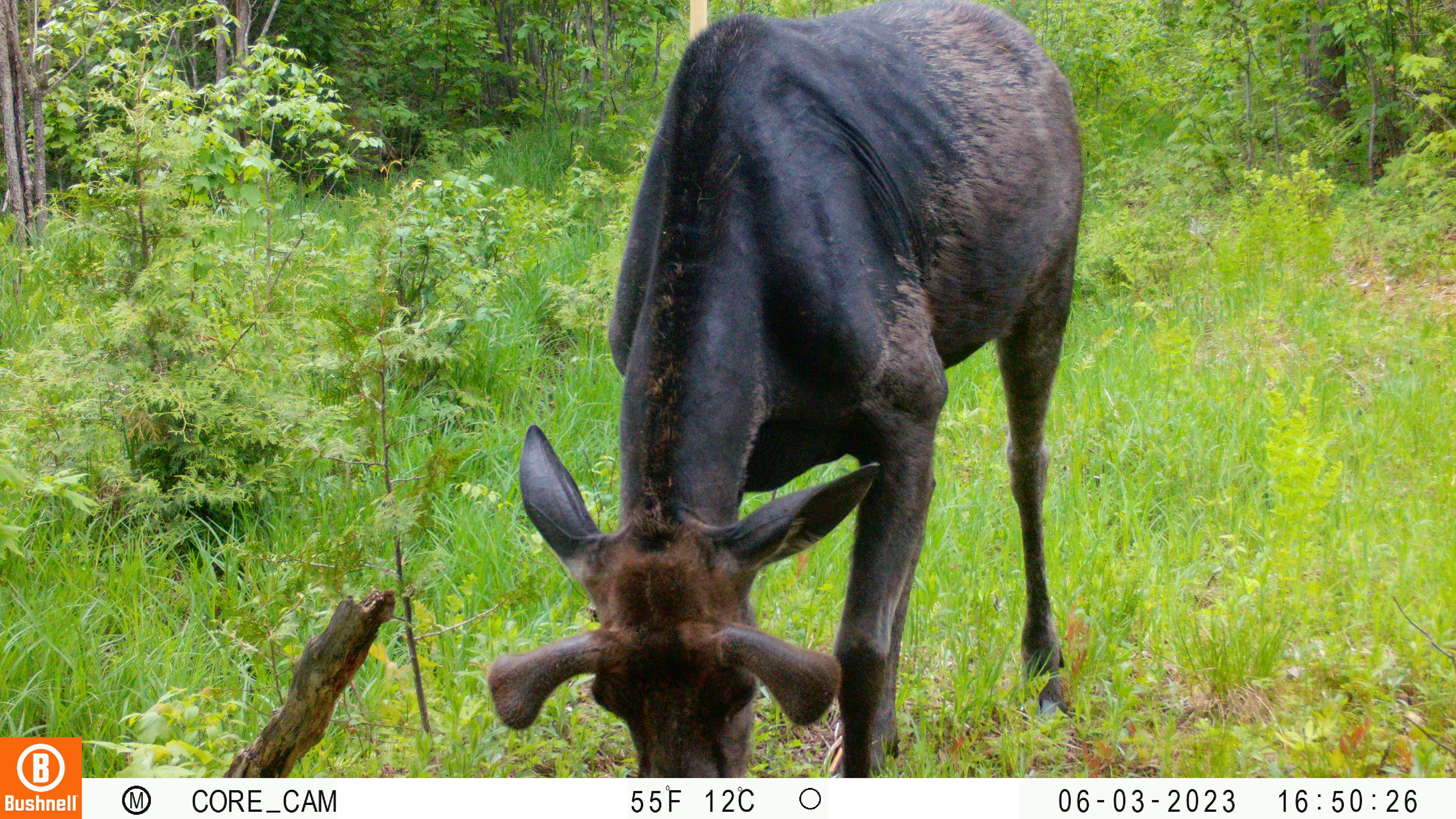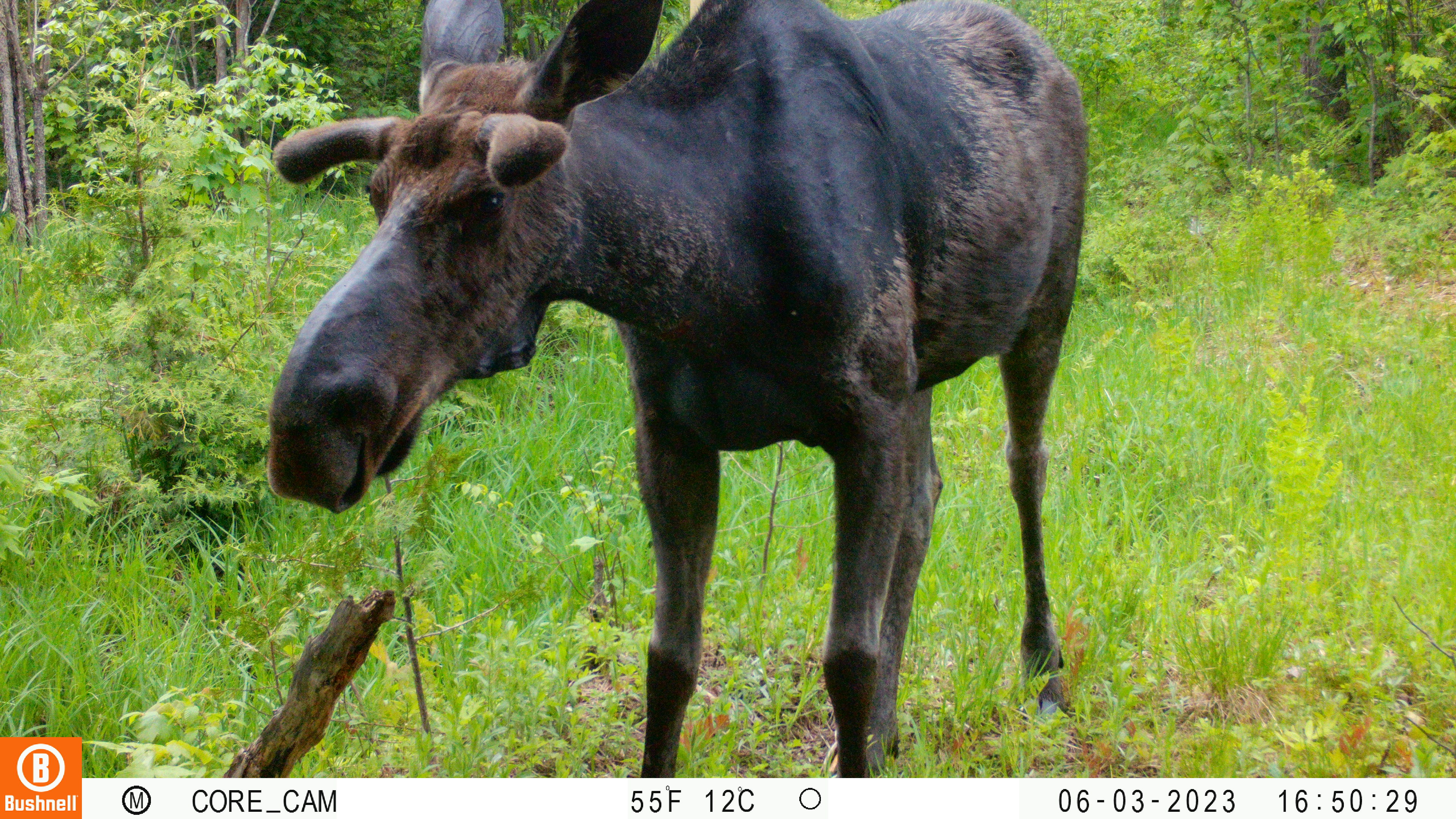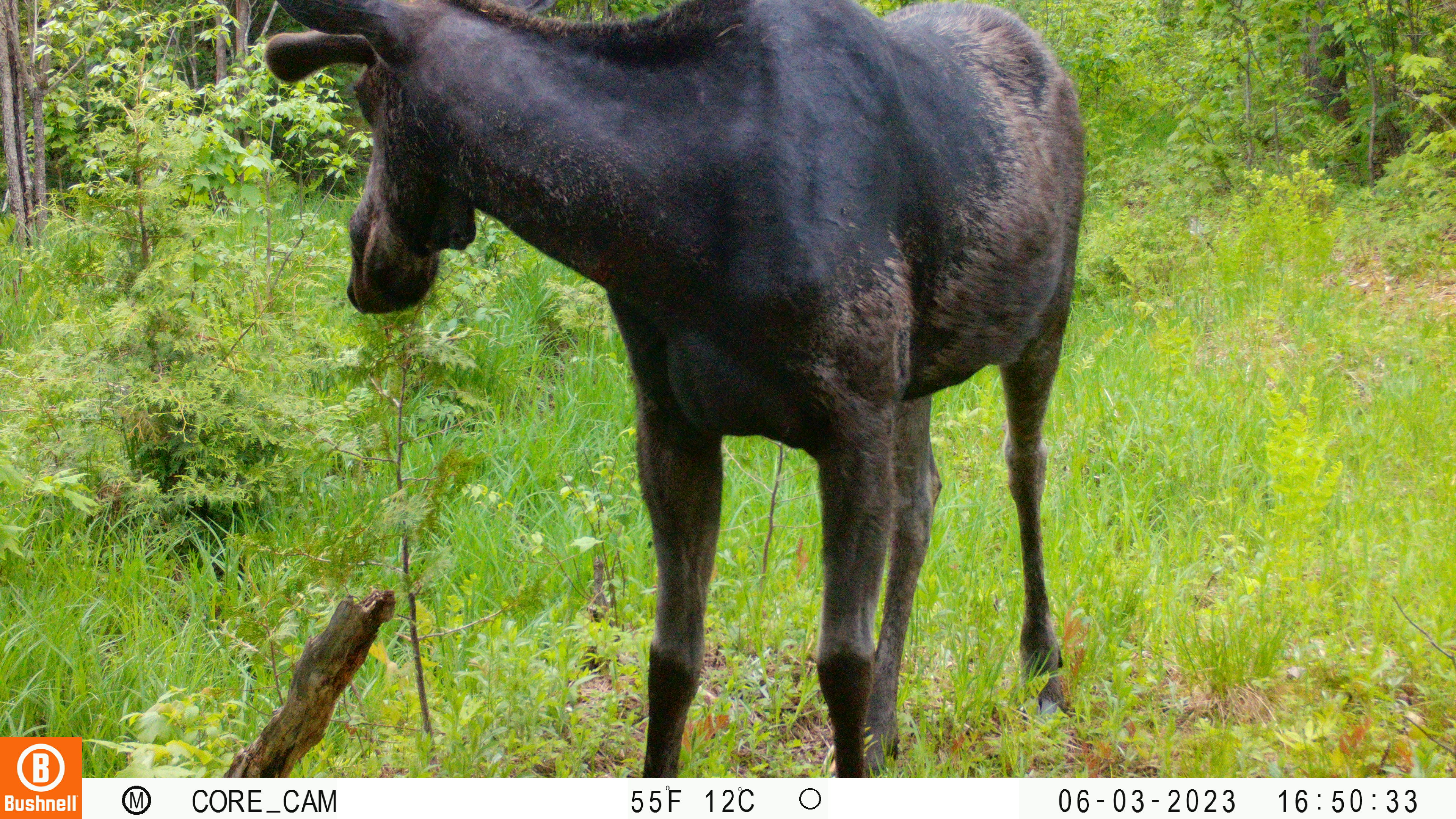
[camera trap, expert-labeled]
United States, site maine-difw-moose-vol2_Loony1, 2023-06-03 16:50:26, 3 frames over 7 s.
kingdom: Animalia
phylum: Chordata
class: Mammalia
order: Artiodactyla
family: Cervidae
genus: Alces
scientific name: Alces alces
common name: moose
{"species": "moose (Alces alces)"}